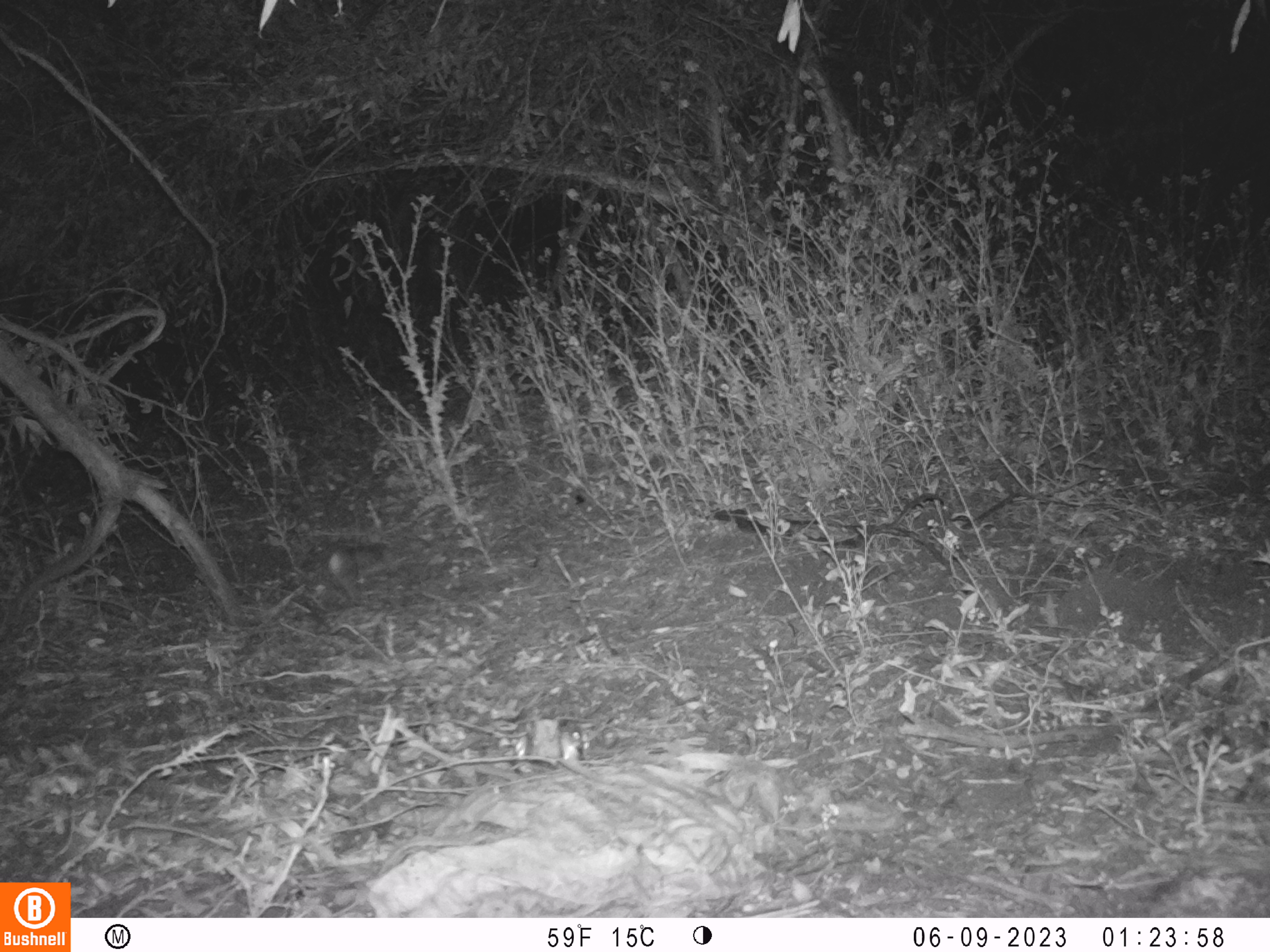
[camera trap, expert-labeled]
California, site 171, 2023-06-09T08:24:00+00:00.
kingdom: Animalia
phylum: Chordata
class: Mammalia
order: Lagomorpha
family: Leporidae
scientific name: Leporidae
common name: rabbit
Rabbit (Leporidae).